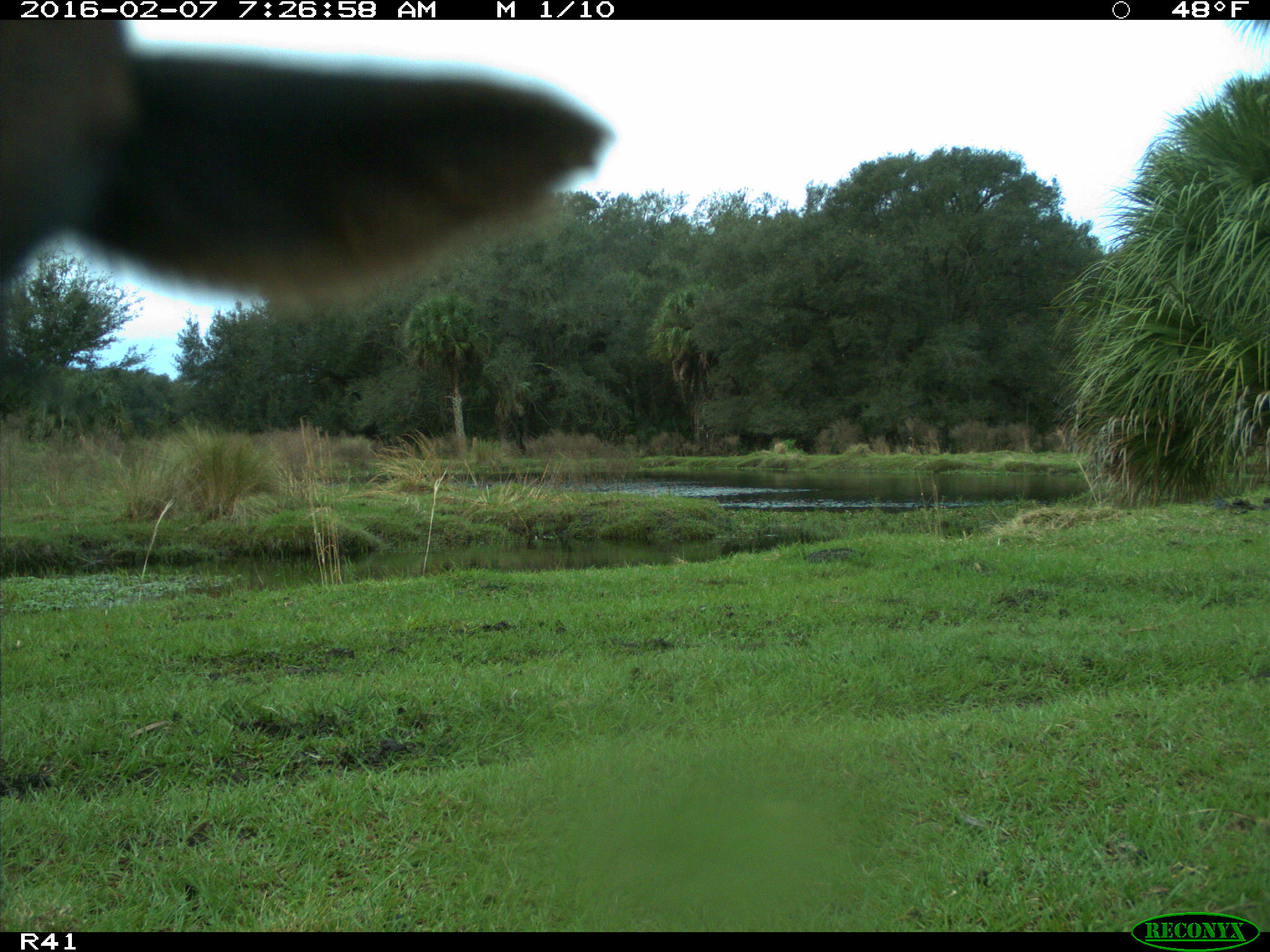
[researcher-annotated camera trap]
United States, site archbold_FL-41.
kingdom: Animalia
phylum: Chordata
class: Mammalia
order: Artiodactyla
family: Bovidae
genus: Bos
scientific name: Bos taurus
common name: domestic cow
Bos taurus (domestic cow).